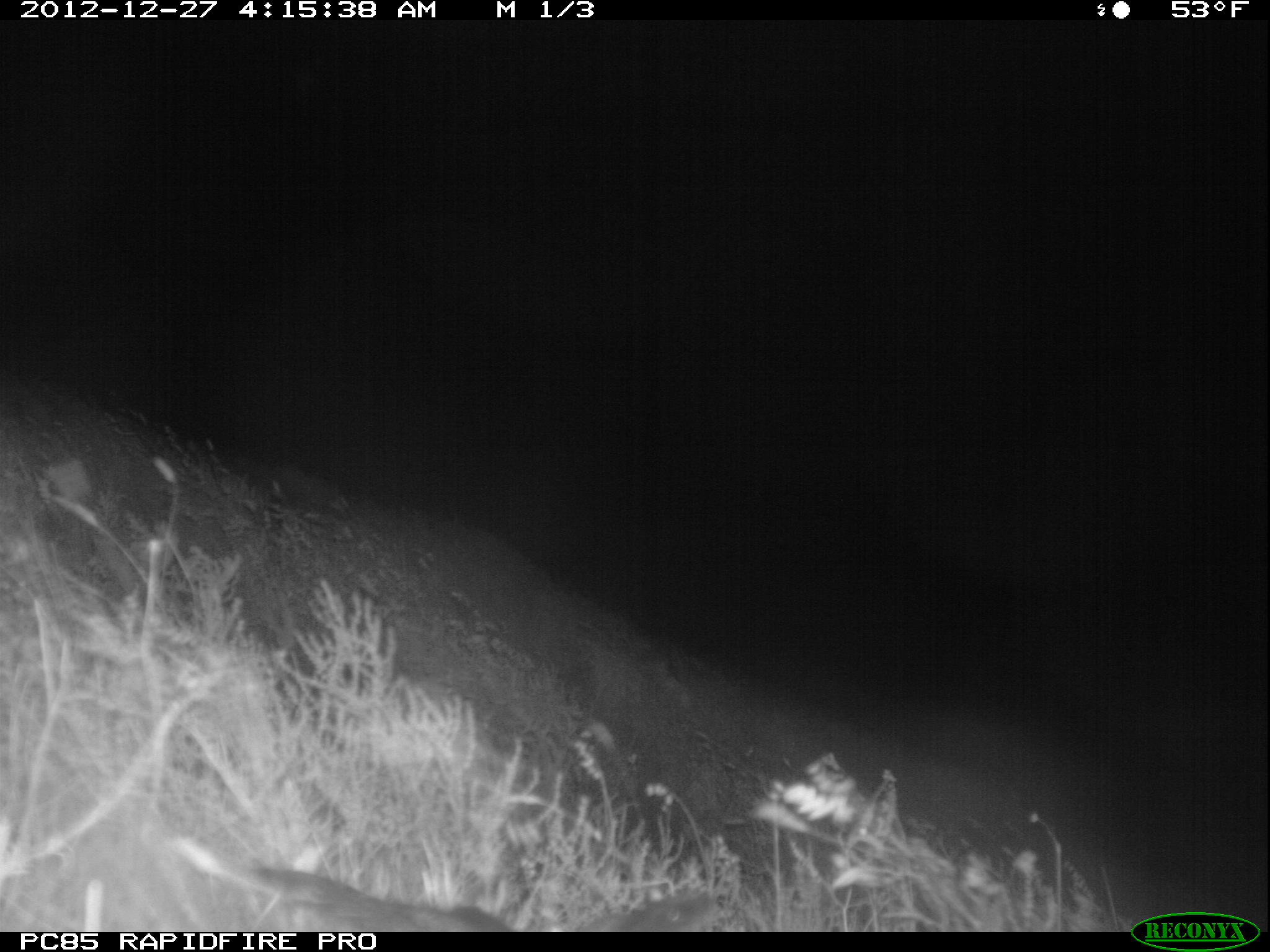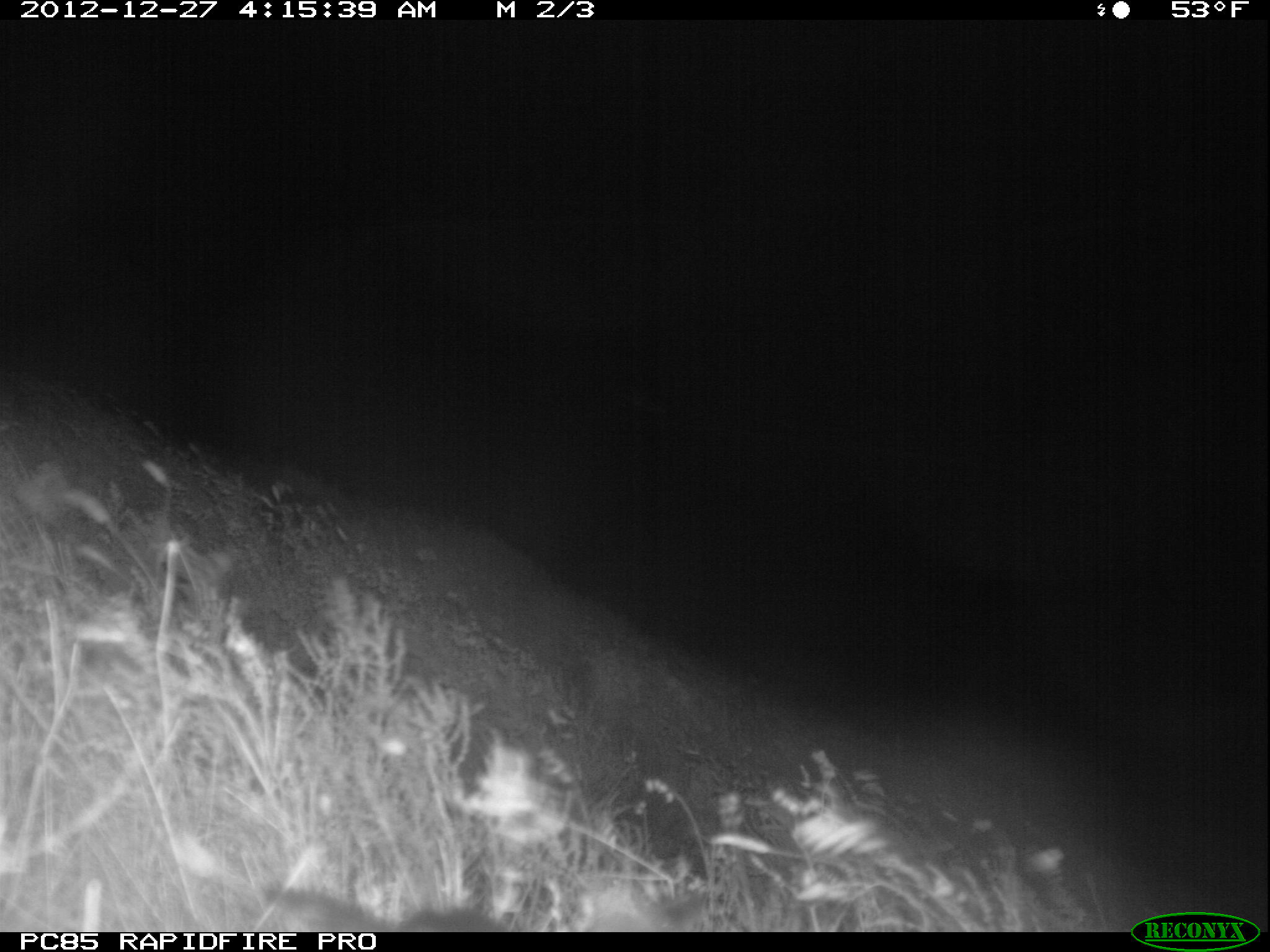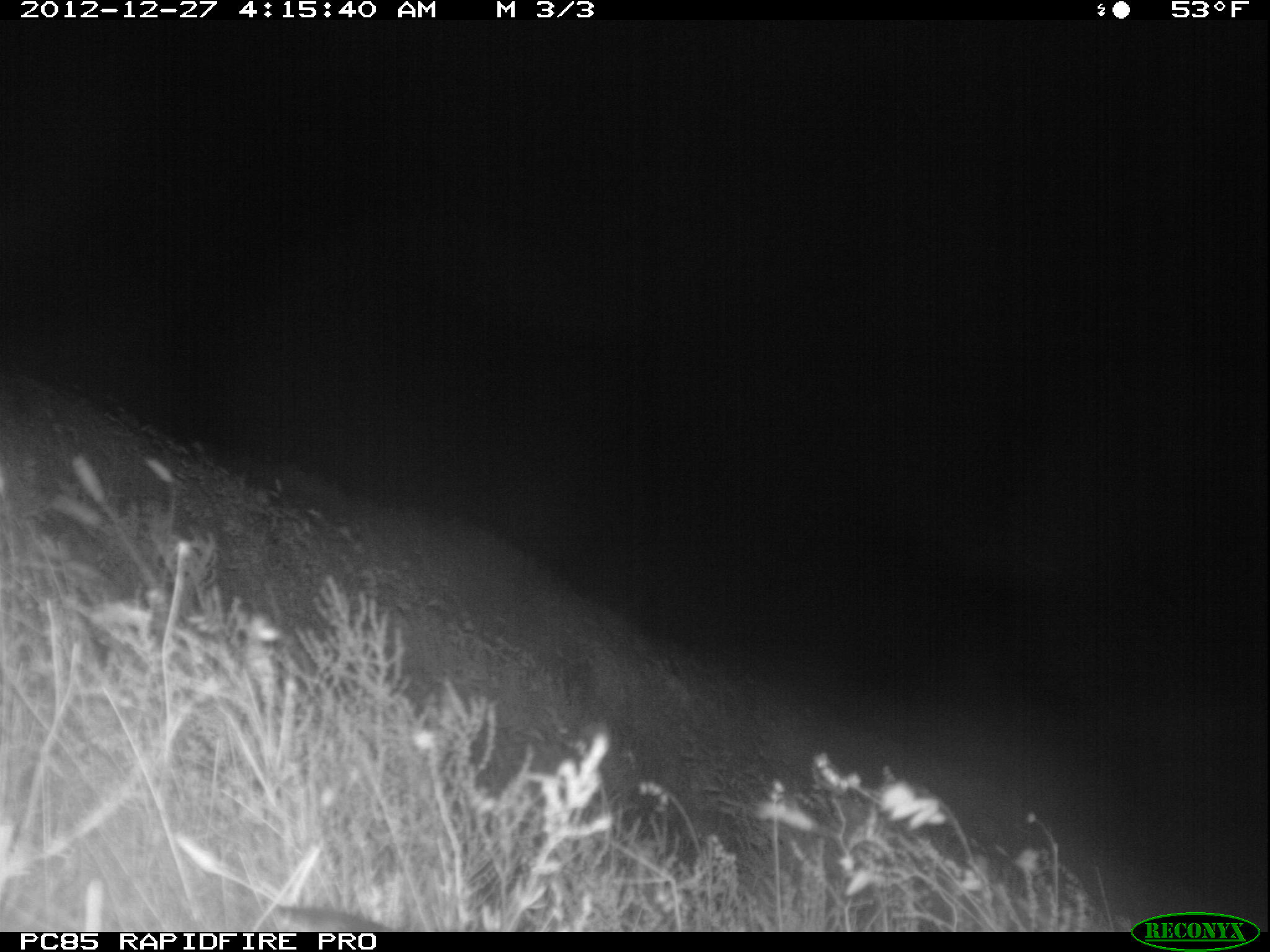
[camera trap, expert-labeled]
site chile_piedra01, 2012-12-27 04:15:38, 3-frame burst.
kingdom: Animalia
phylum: Chordata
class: Aves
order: Procellariiformes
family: Procellariidae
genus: Calonectris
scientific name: Calonectris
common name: shearwater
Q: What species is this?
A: Shearwater (Calonectris).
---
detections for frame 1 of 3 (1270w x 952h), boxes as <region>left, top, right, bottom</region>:
shearwater: <region>223, 841, 709, 933</region>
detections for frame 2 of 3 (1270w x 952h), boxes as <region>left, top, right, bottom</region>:
unknown: <region>251, 878, 513, 931</region>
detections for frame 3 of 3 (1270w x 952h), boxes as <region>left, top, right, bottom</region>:
unknown: <region>267, 894, 393, 928</region>